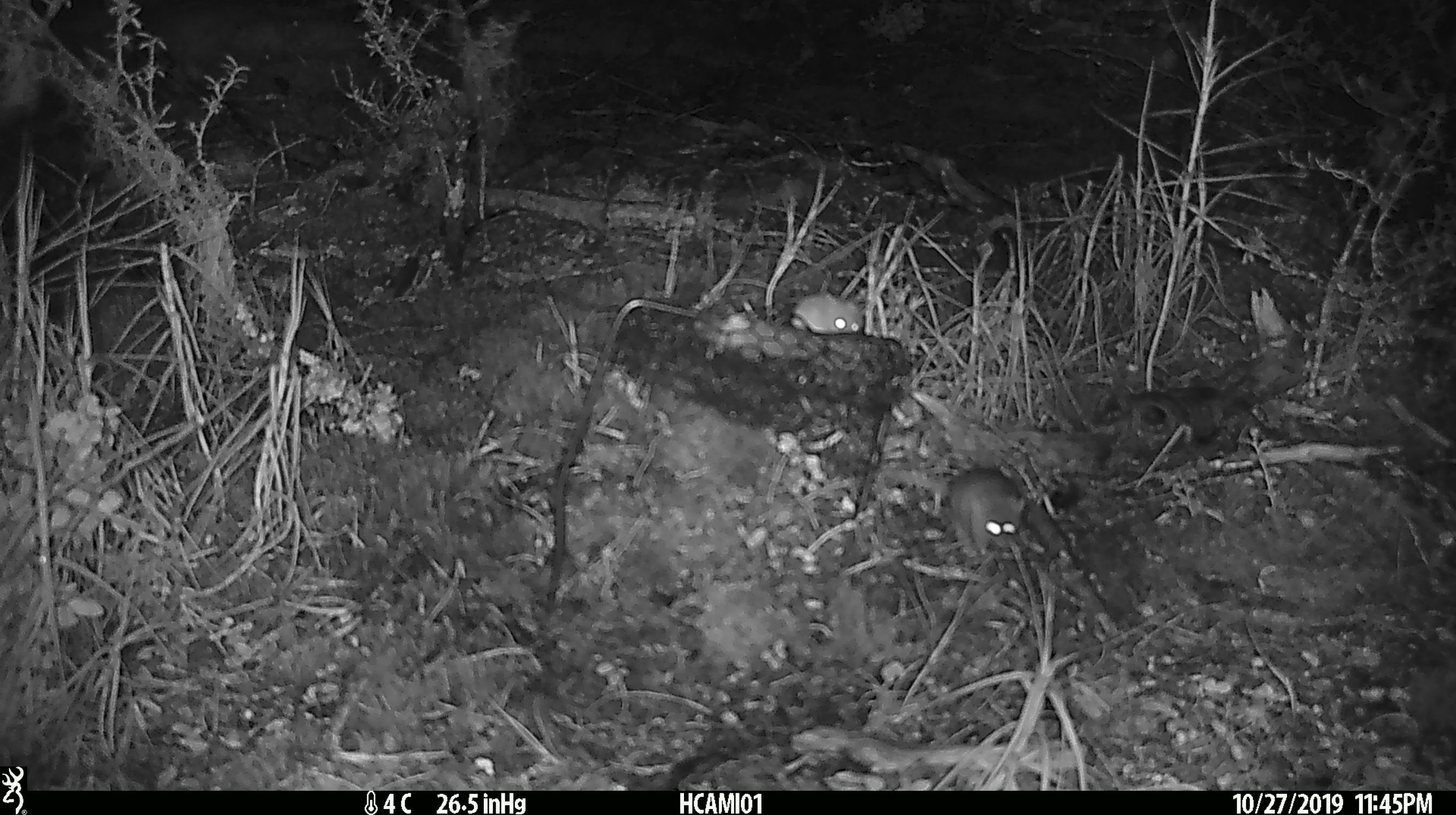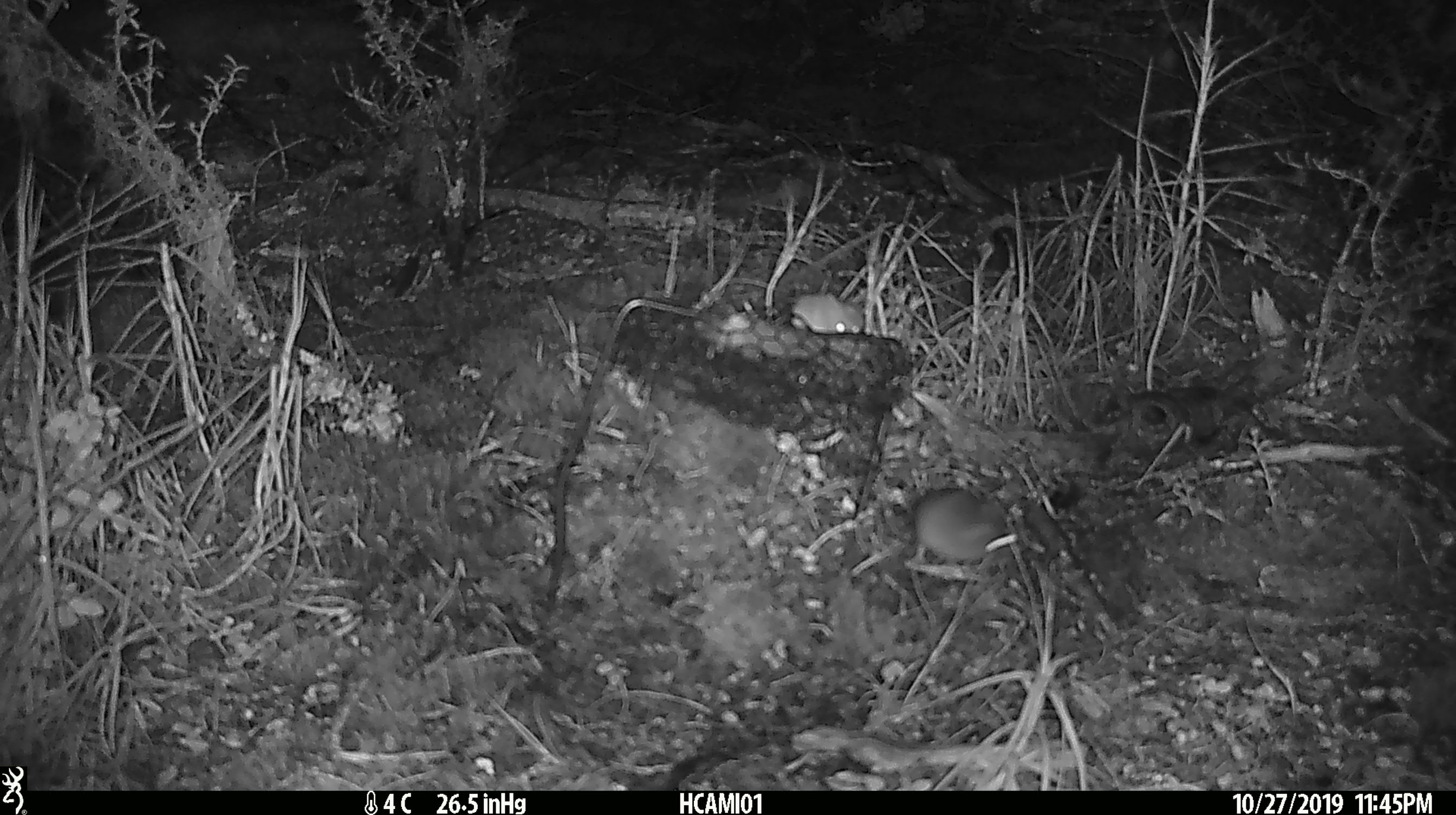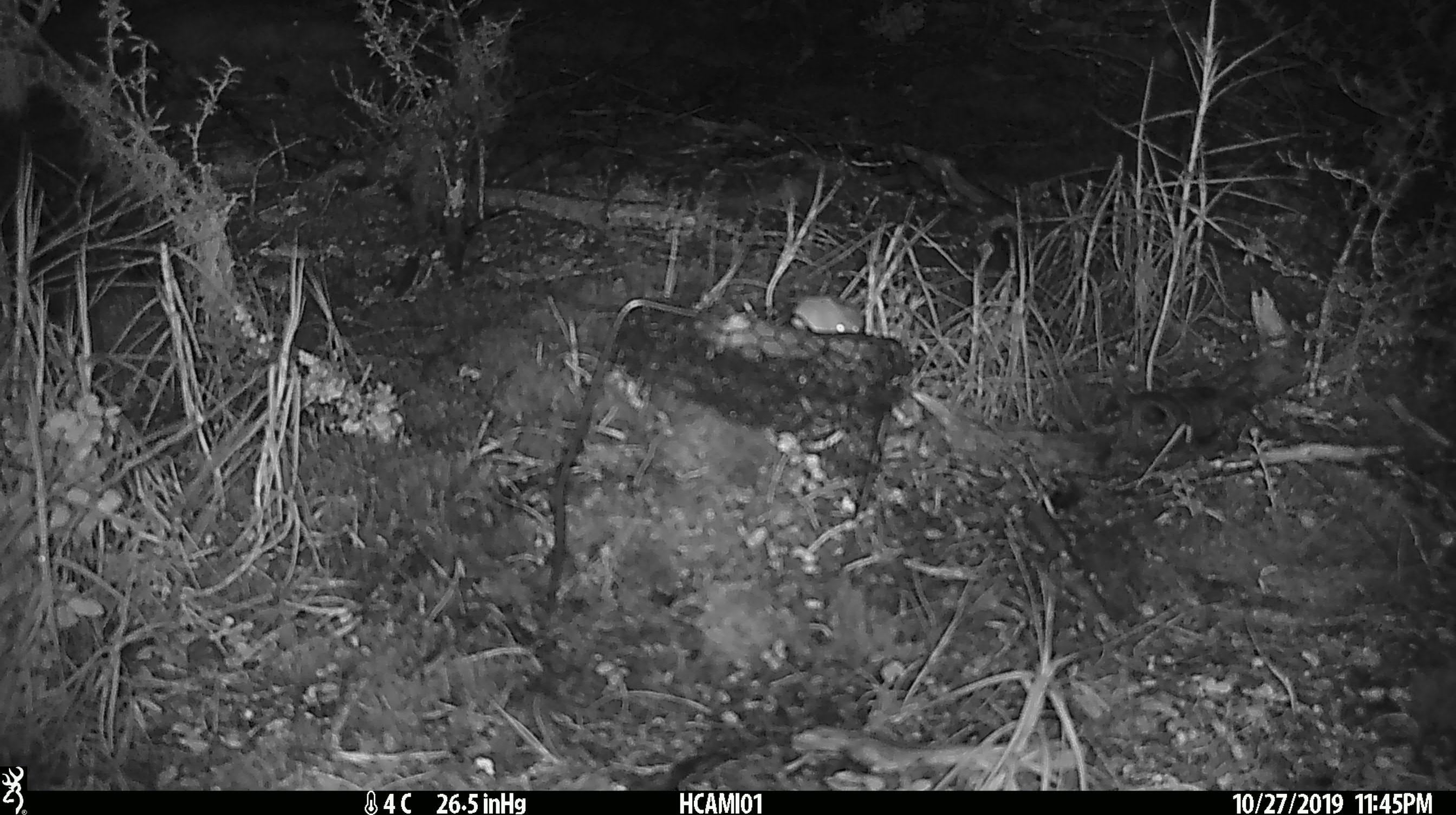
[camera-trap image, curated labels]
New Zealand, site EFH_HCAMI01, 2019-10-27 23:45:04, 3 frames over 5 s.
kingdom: Animalia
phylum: Chordata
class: Mammalia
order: Rodentia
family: Muridae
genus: Mus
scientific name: Mus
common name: mouse